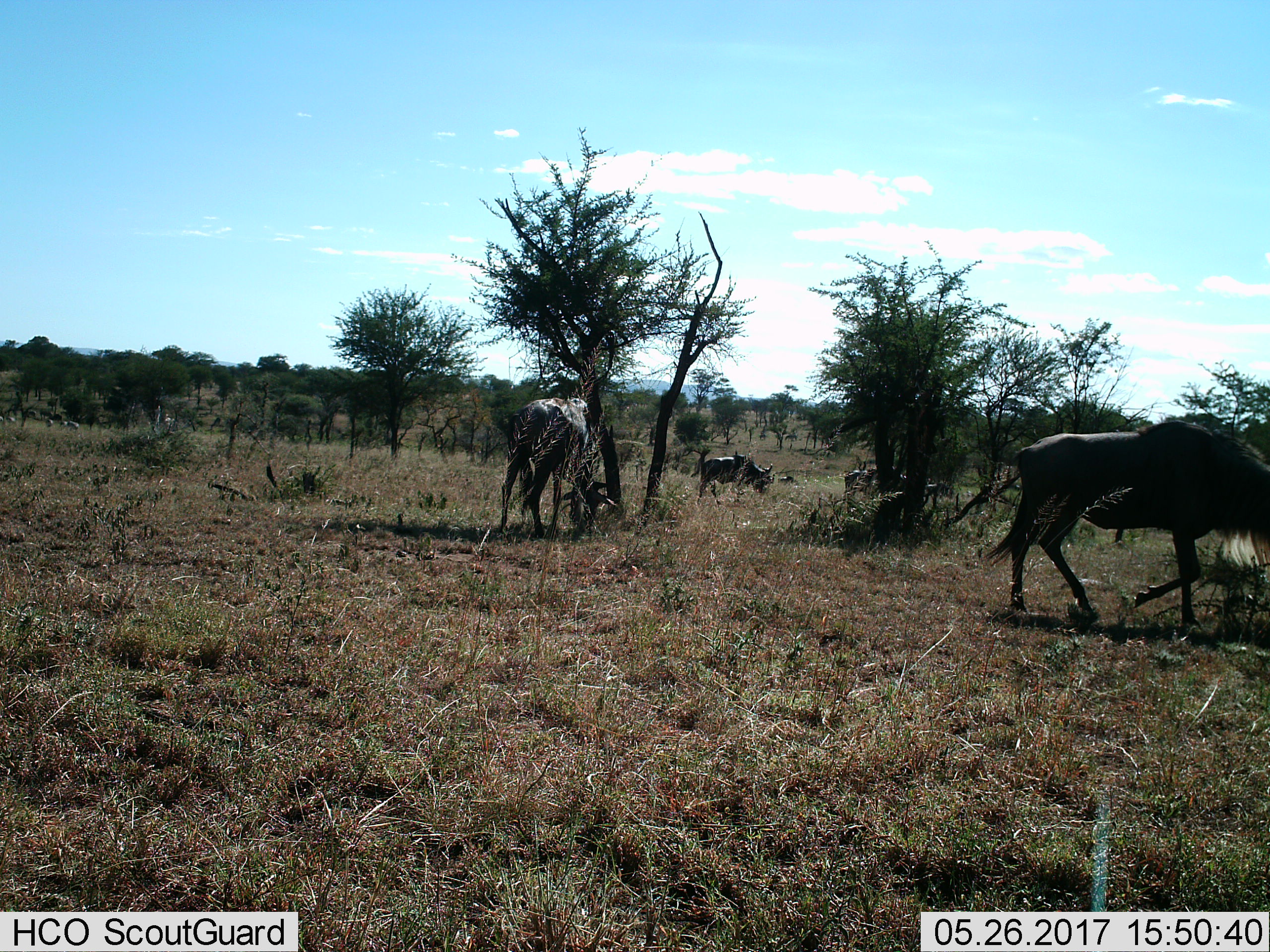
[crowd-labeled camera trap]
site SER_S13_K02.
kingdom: Animalia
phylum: Chordata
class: Mammalia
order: Artiodactyla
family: Bovidae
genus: Connochaetes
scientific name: Connochaetes taurinus taurinus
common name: blue wildebeest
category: wildebeestblue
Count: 5.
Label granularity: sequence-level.